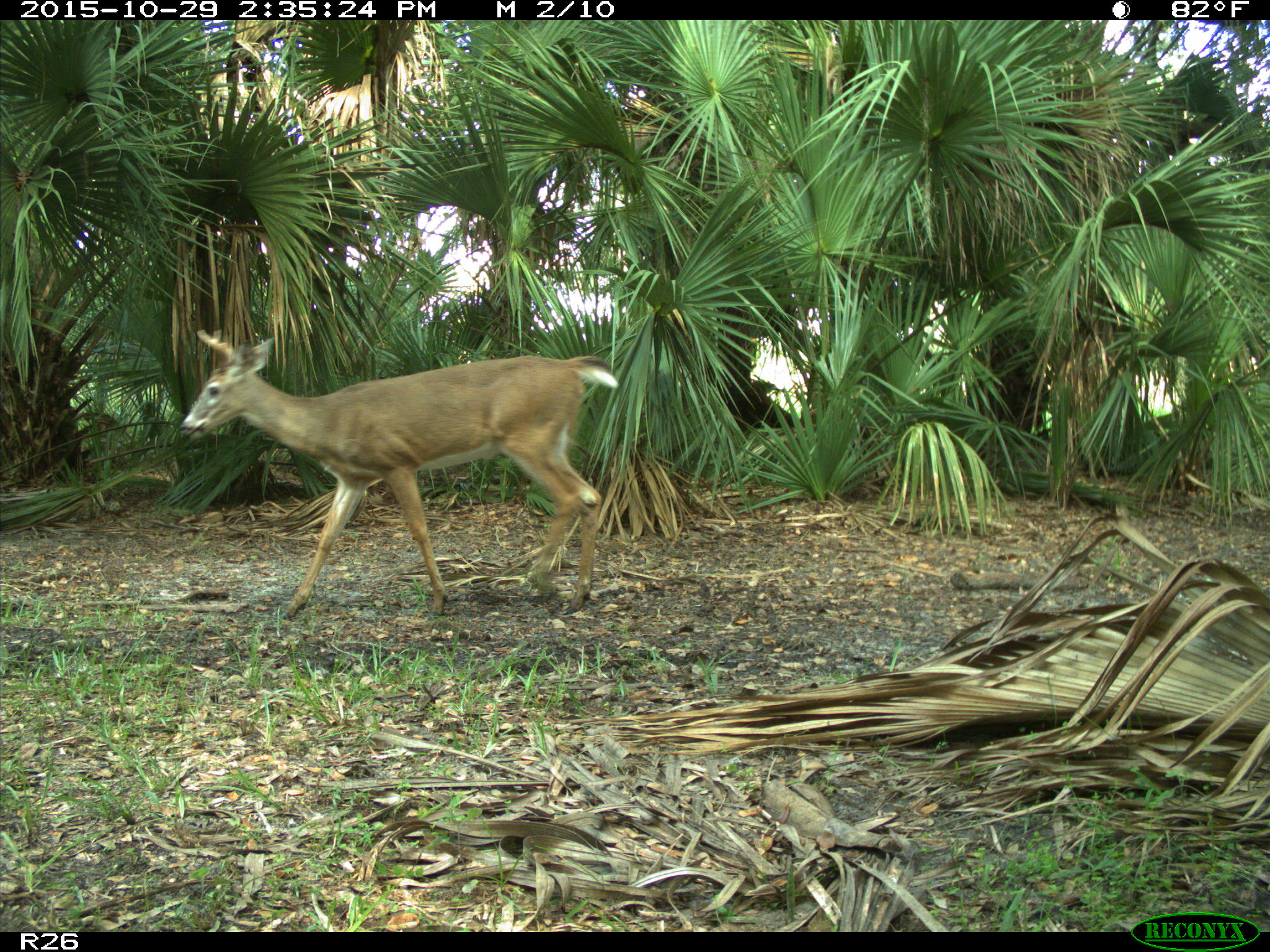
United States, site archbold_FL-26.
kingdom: Animalia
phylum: Chordata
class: Mammalia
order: Artiodactyla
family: Cervidae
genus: Odocoileus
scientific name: Odocoileus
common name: deer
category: unidentified deer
Unidentified deer (deer) (Odocoileus).